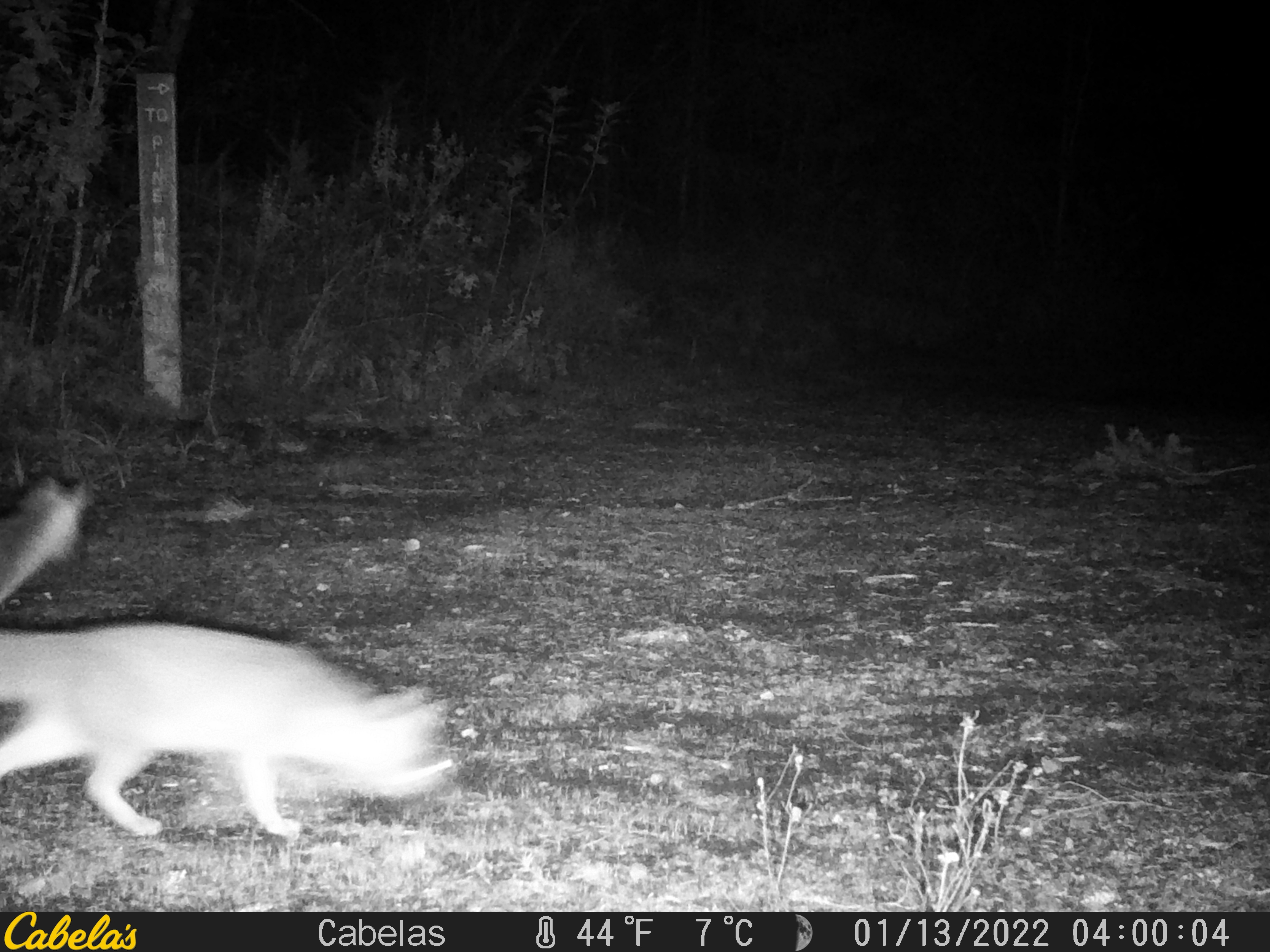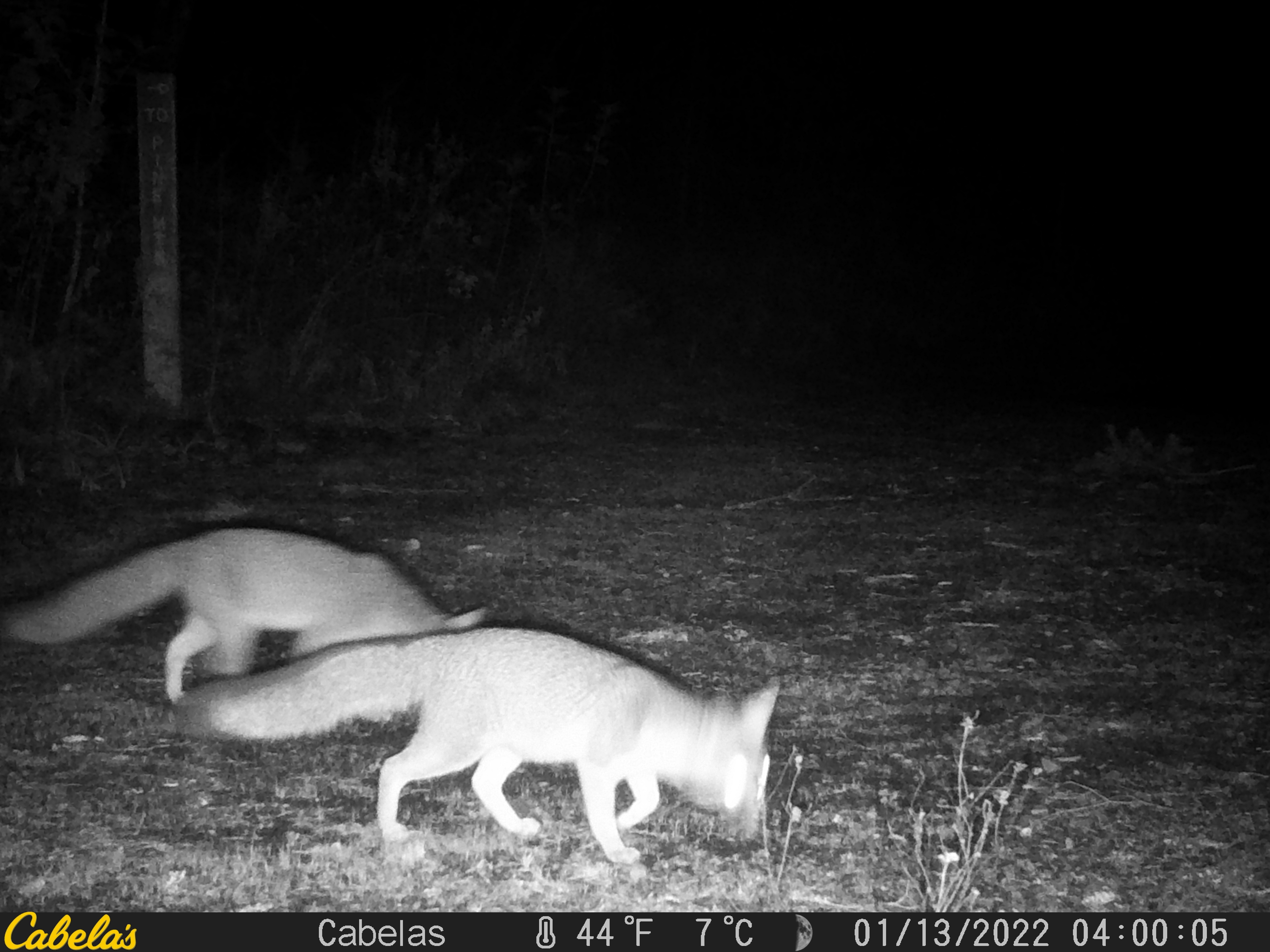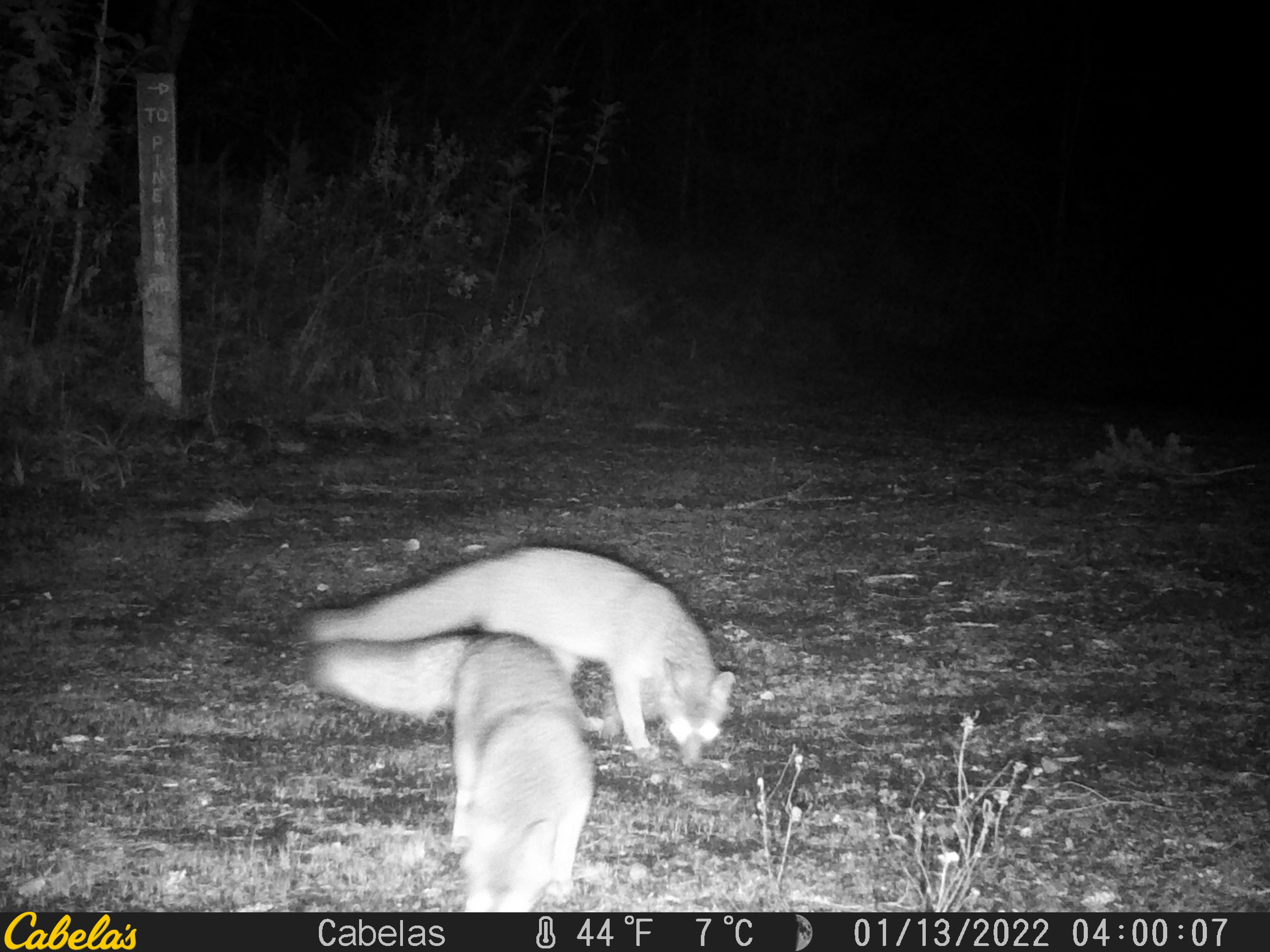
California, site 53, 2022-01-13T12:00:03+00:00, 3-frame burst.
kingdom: Animalia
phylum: Chordata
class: Mammalia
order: Carnivora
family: Canidae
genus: Urocyon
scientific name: Urocyon cinereoargenteus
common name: gray fox